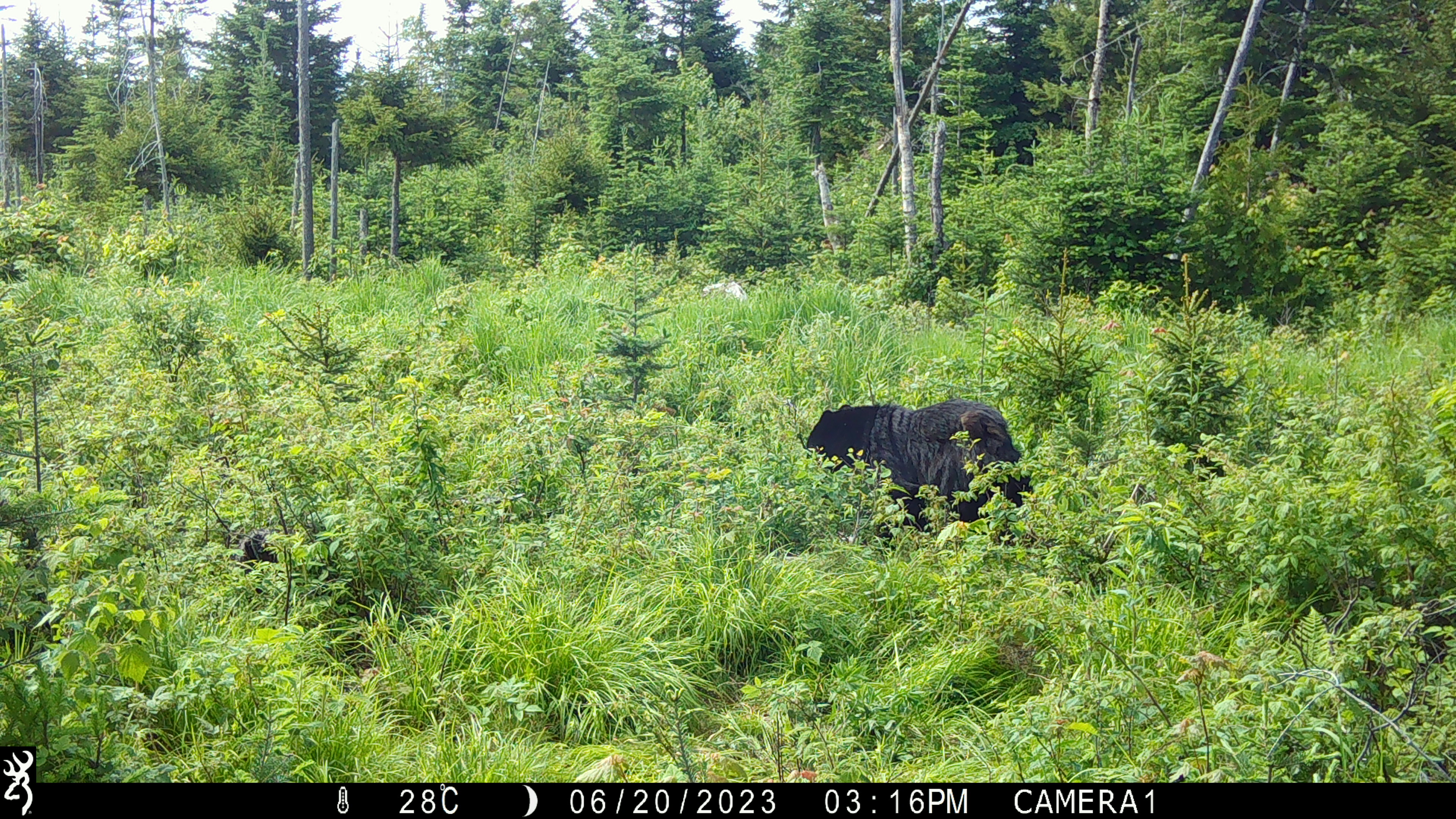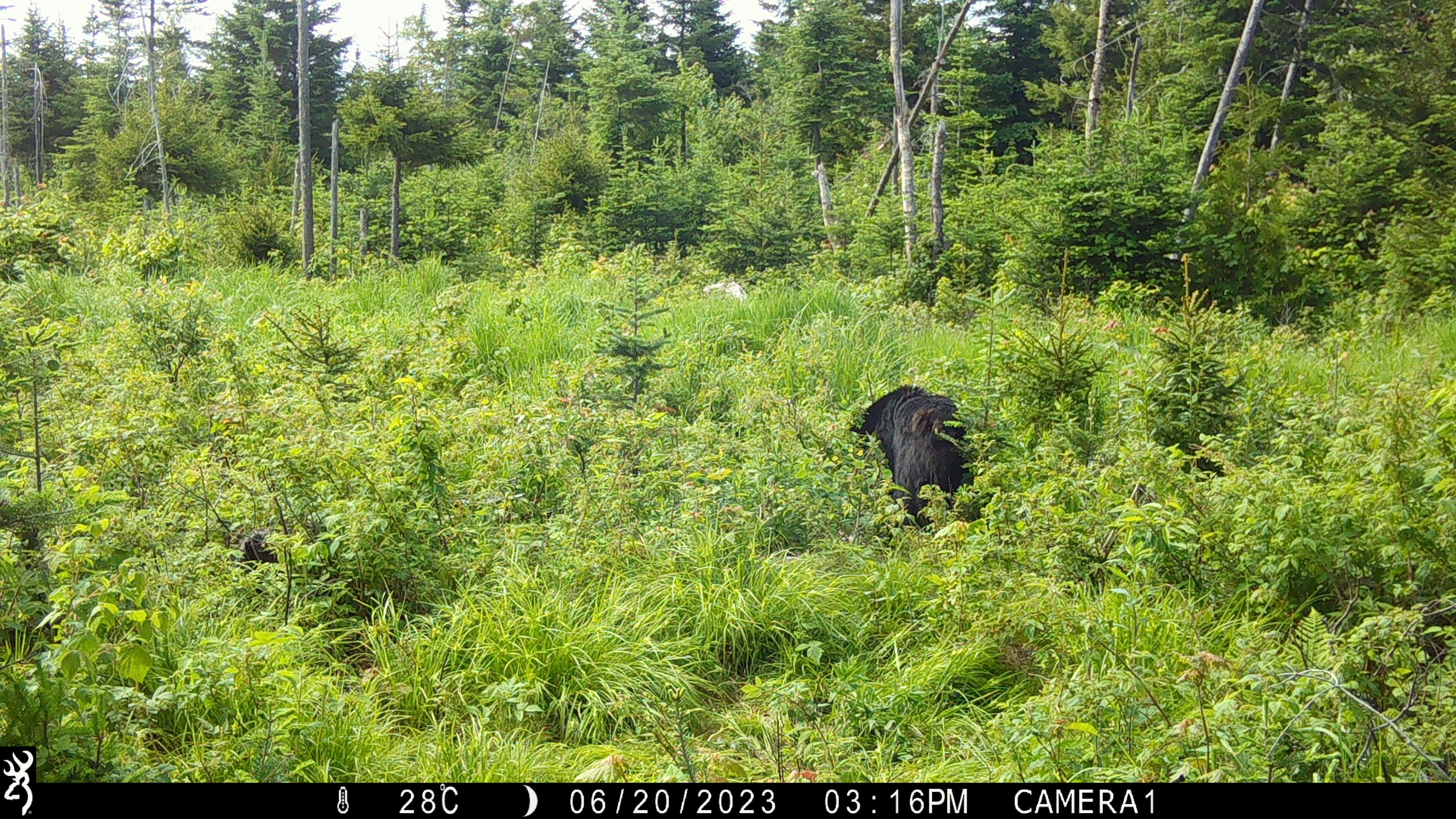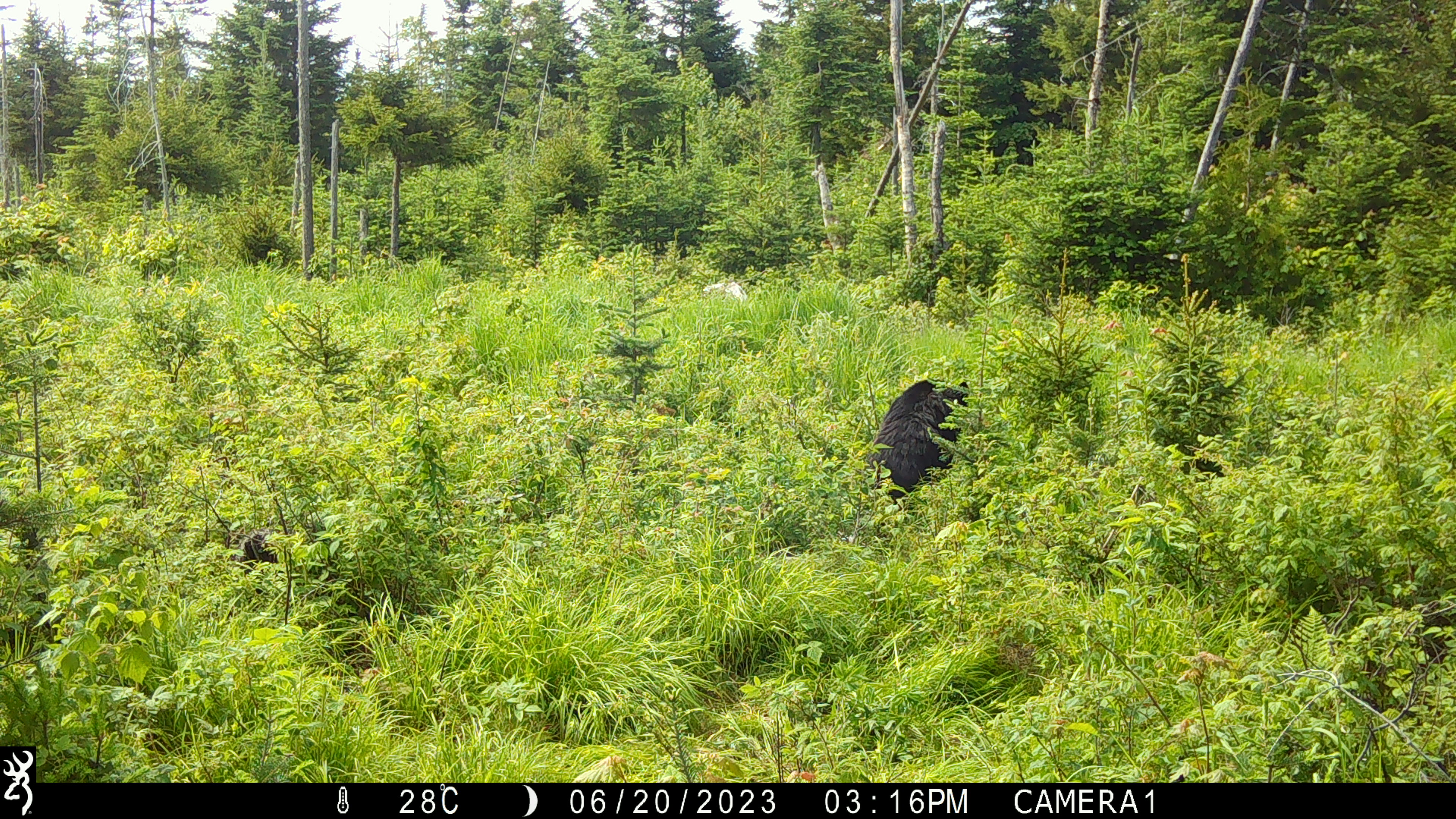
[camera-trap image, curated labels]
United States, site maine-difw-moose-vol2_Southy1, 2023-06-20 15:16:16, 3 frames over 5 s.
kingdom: Animalia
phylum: Chordata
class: Mammalia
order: Carnivora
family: Ursidae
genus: Ursus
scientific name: Ursus americanus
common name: black bear